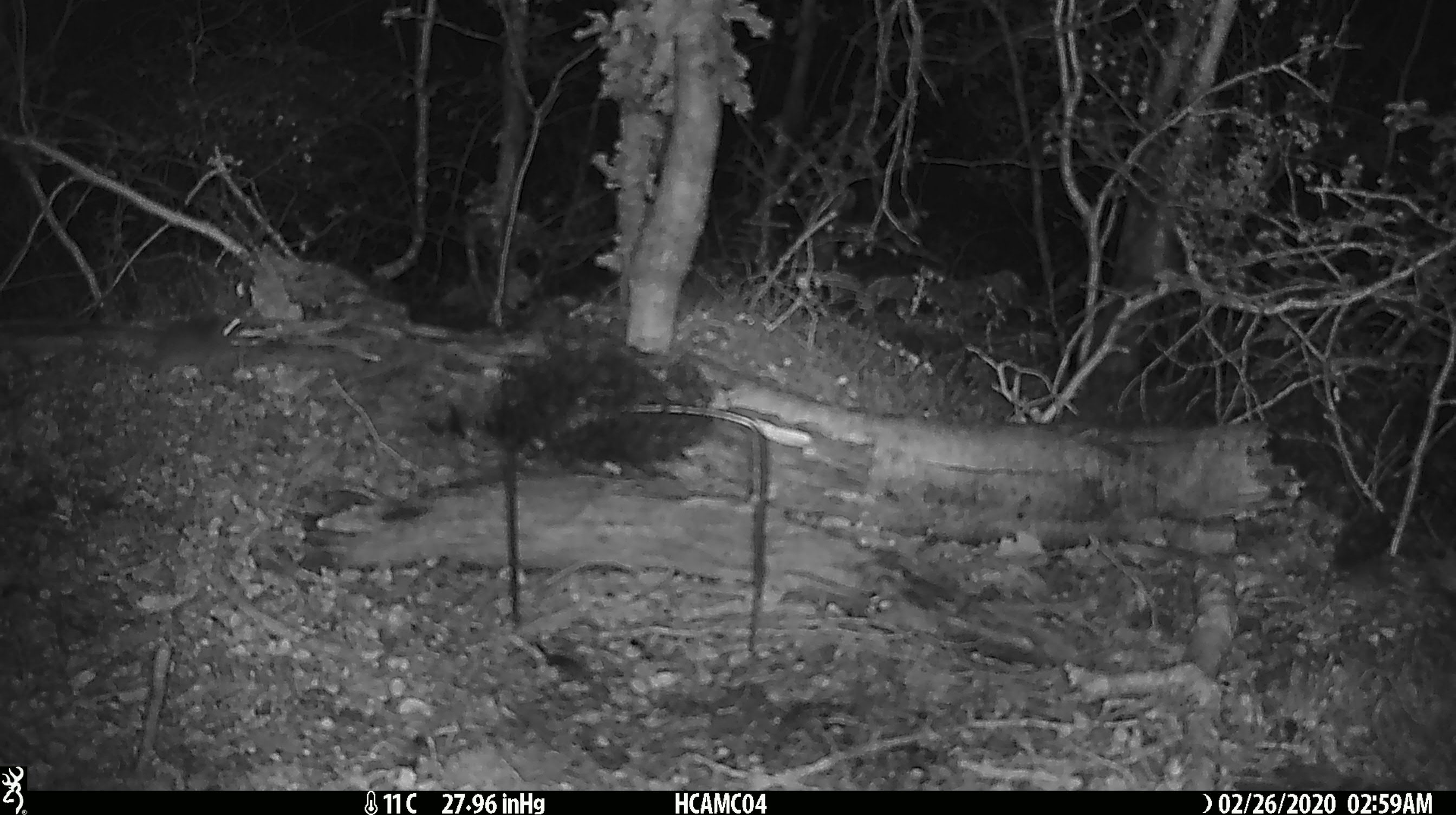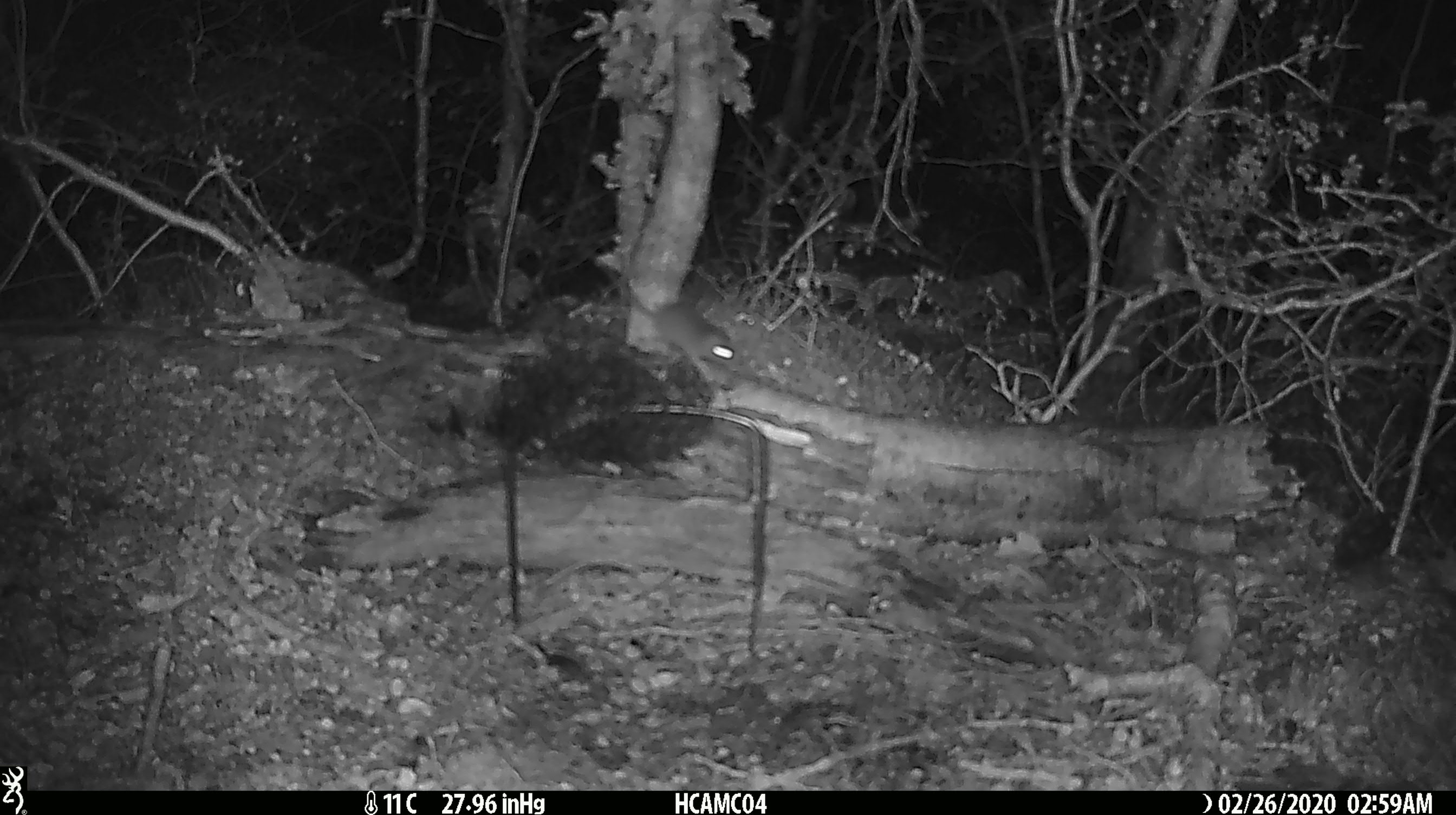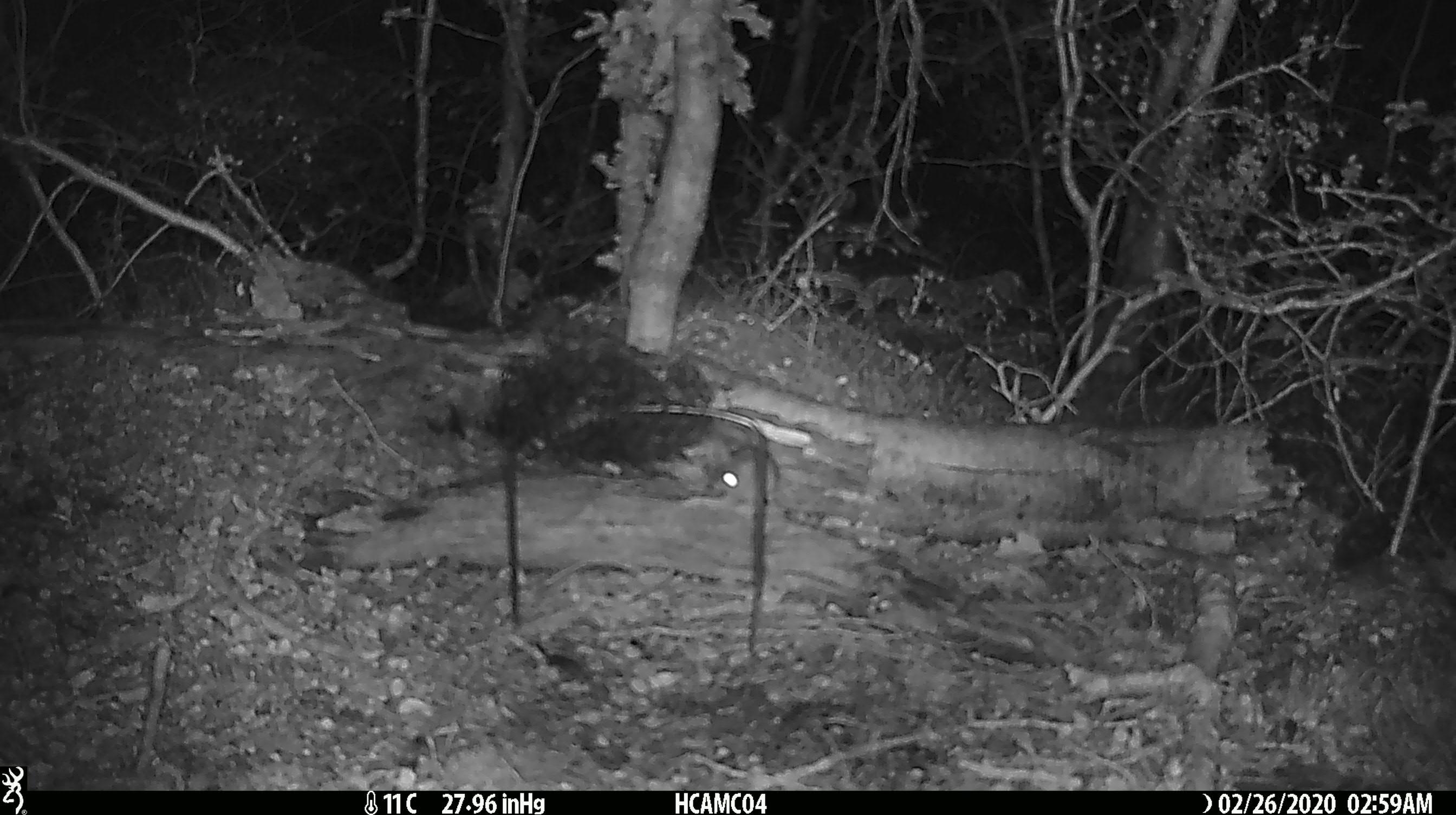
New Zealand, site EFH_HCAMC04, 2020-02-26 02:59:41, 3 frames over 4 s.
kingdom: Animalia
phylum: Chordata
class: Mammalia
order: Rodentia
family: Muridae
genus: Mus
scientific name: Mus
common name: mouse